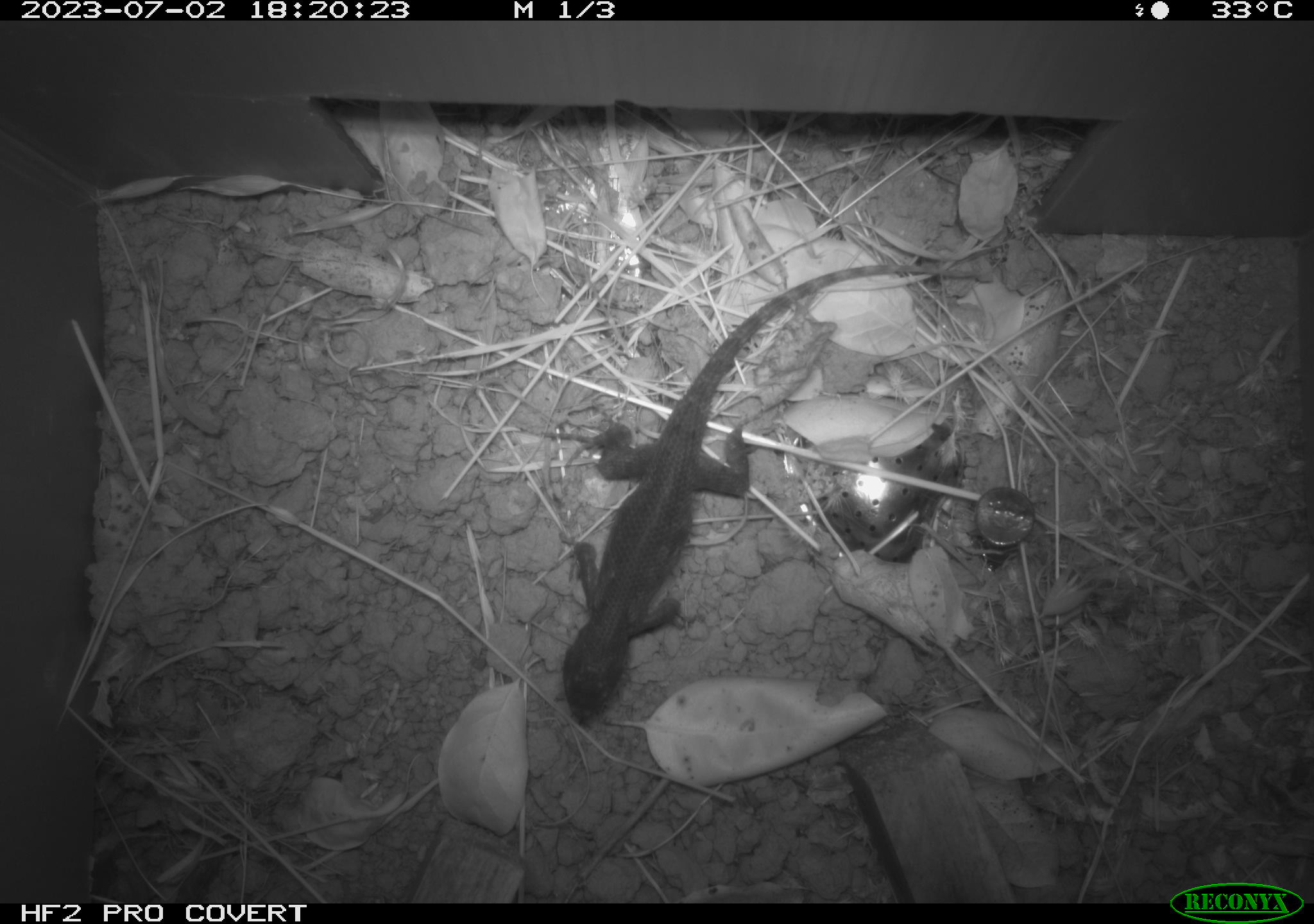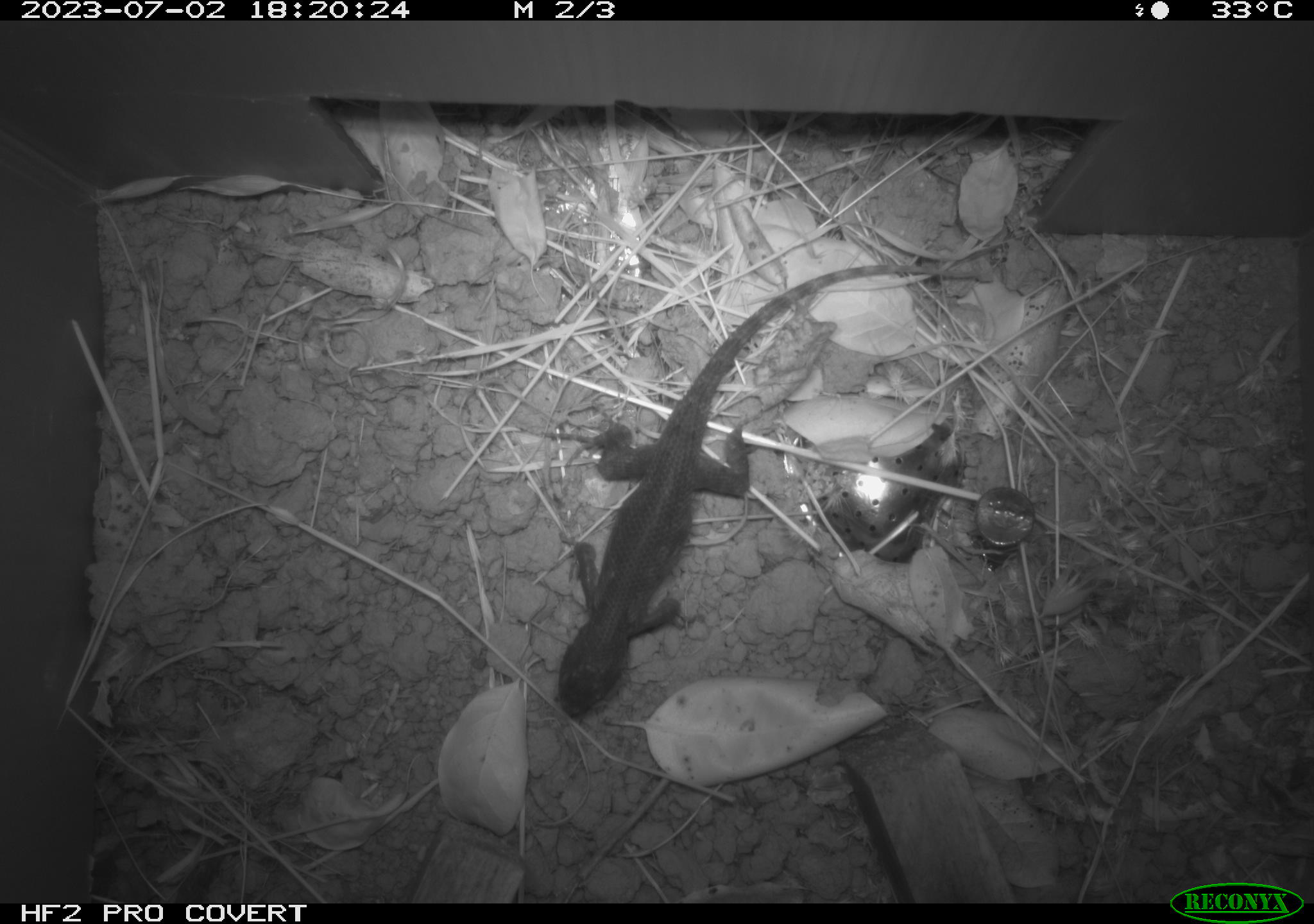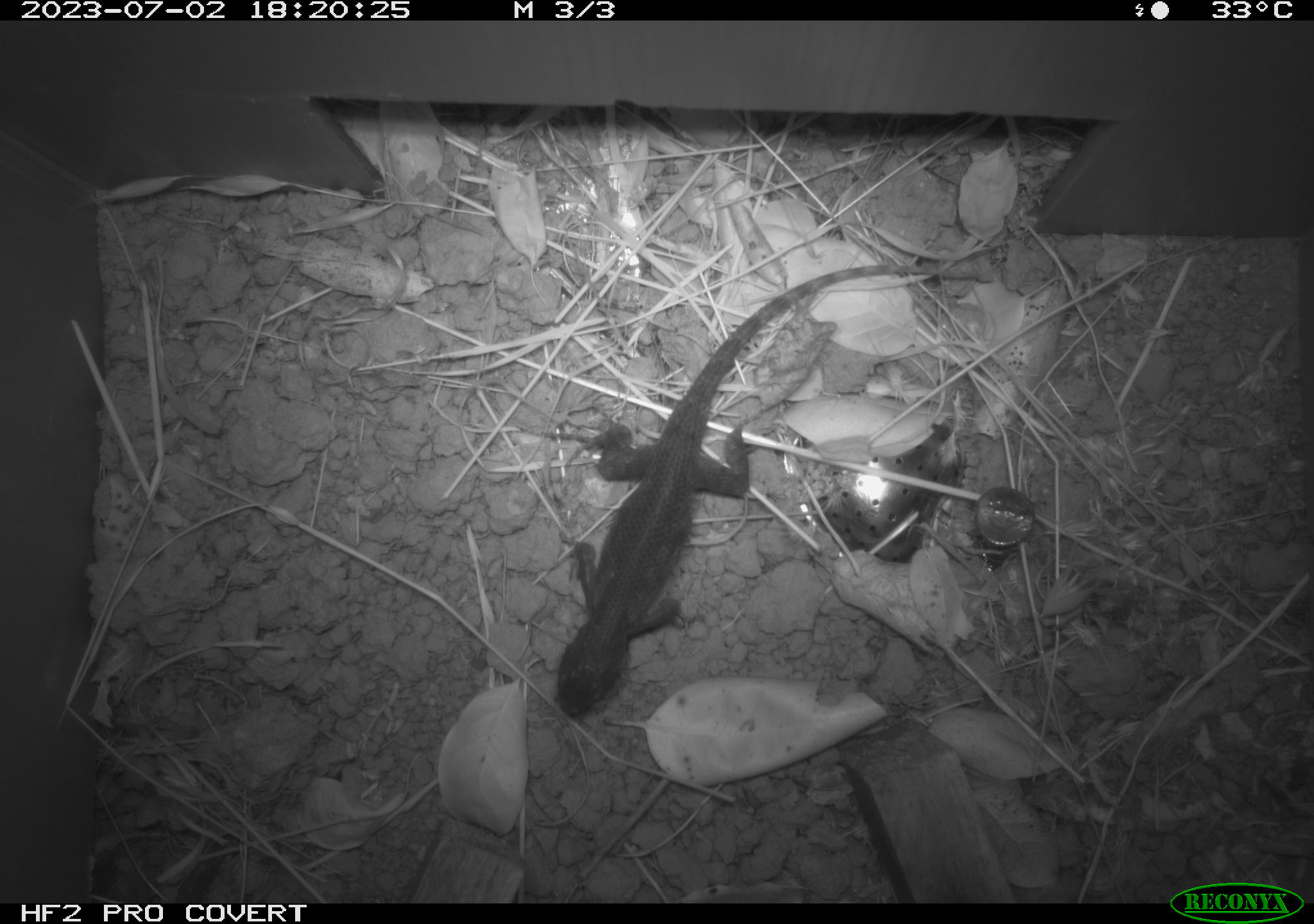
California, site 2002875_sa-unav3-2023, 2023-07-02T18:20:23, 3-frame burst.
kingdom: Animalia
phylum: Chordata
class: Reptilia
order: Squamata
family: Phrynosomatidae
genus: Sceloporus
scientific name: Sceloporus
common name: spiny lizards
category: sceloporus species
Sceloporus species (spiny lizards) (Sceloporus).